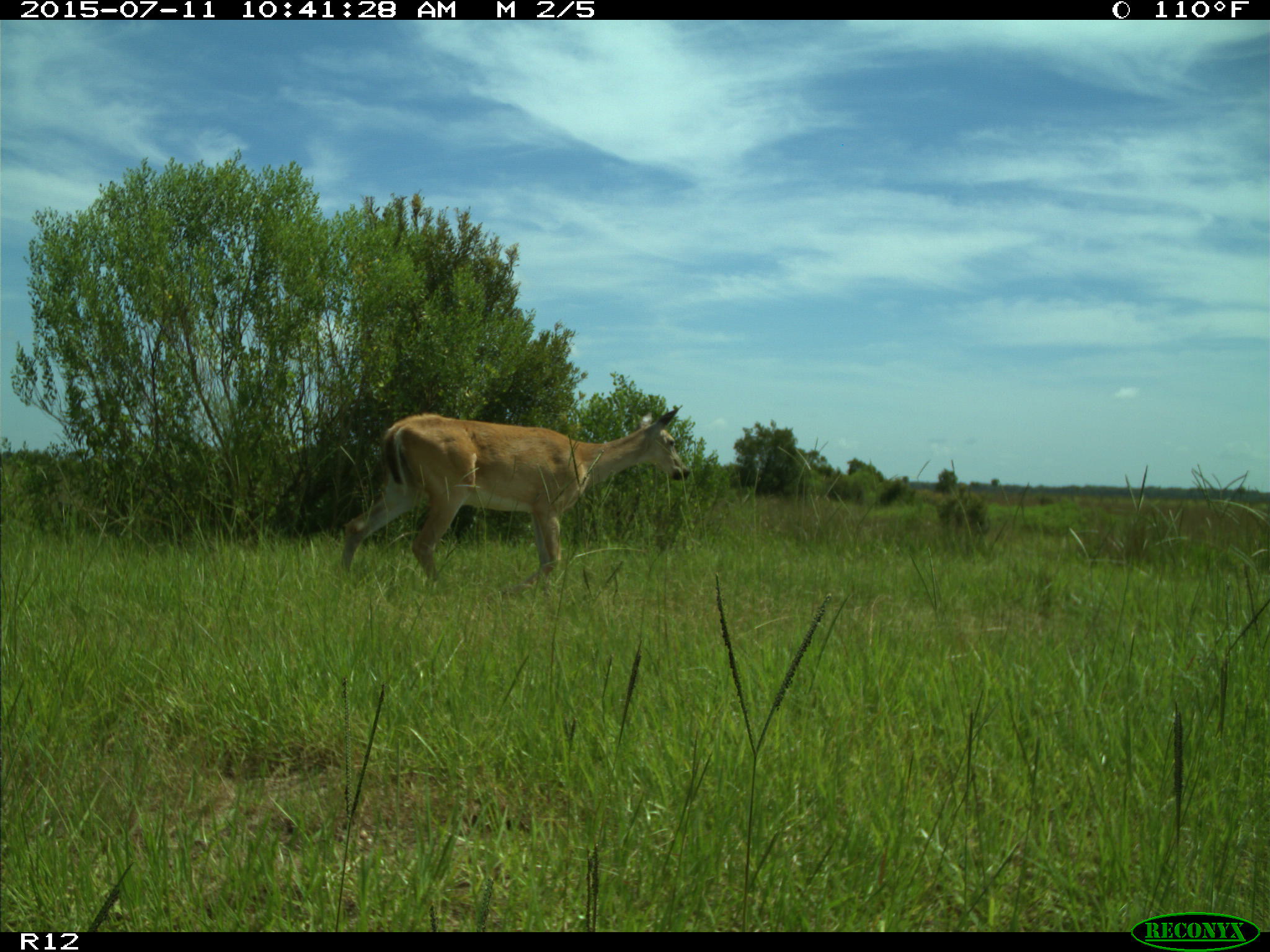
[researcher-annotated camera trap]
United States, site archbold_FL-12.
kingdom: Animalia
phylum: Chordata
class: Mammalia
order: Artiodactyla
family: Cervidae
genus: Odocoileus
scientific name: Odocoileus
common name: deer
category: unidentified deer